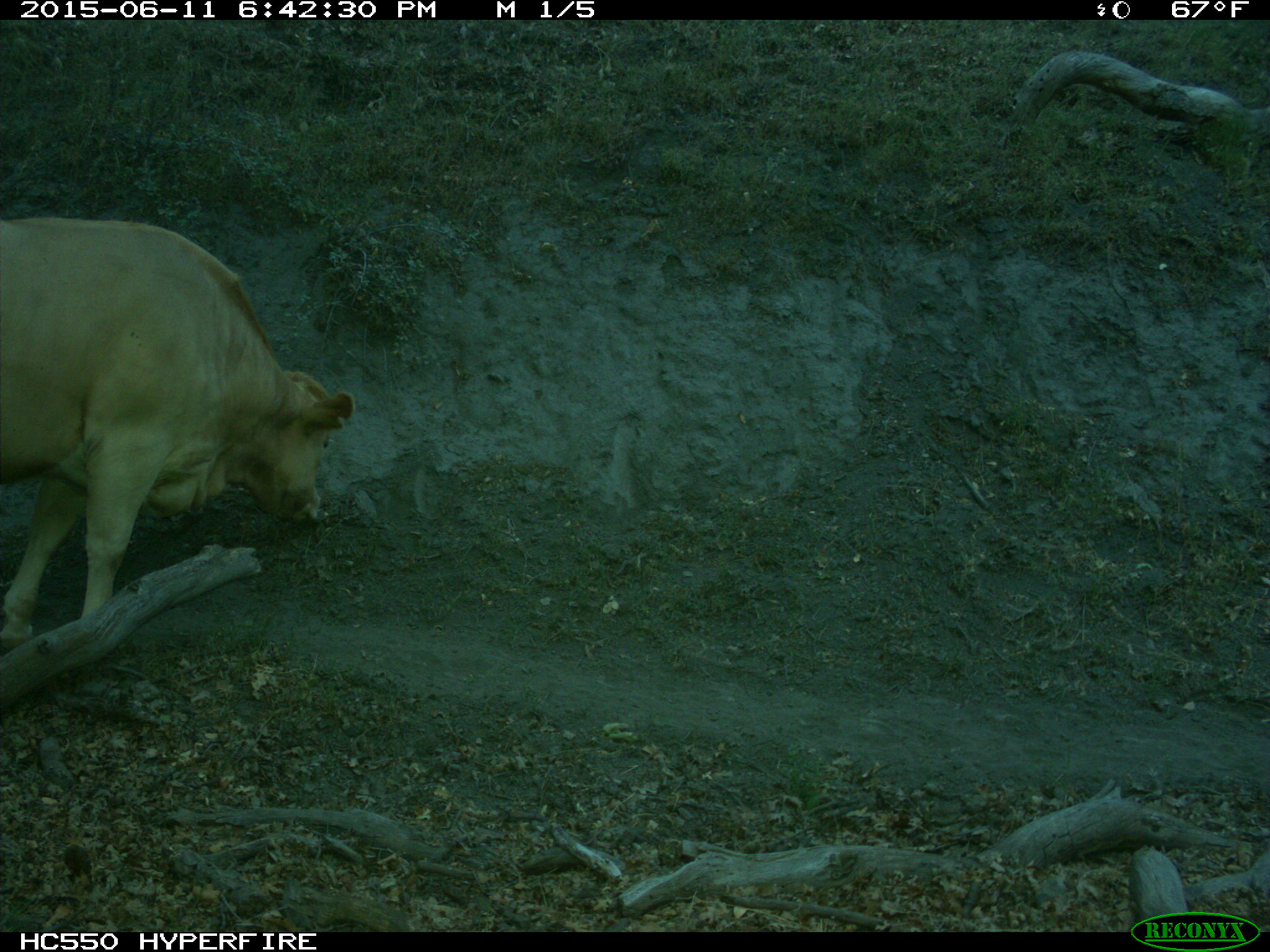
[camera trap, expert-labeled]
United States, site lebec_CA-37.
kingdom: Animalia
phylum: Chordata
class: Mammalia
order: Artiodactyla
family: Bovidae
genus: Bos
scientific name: Bos taurus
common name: domestic cow